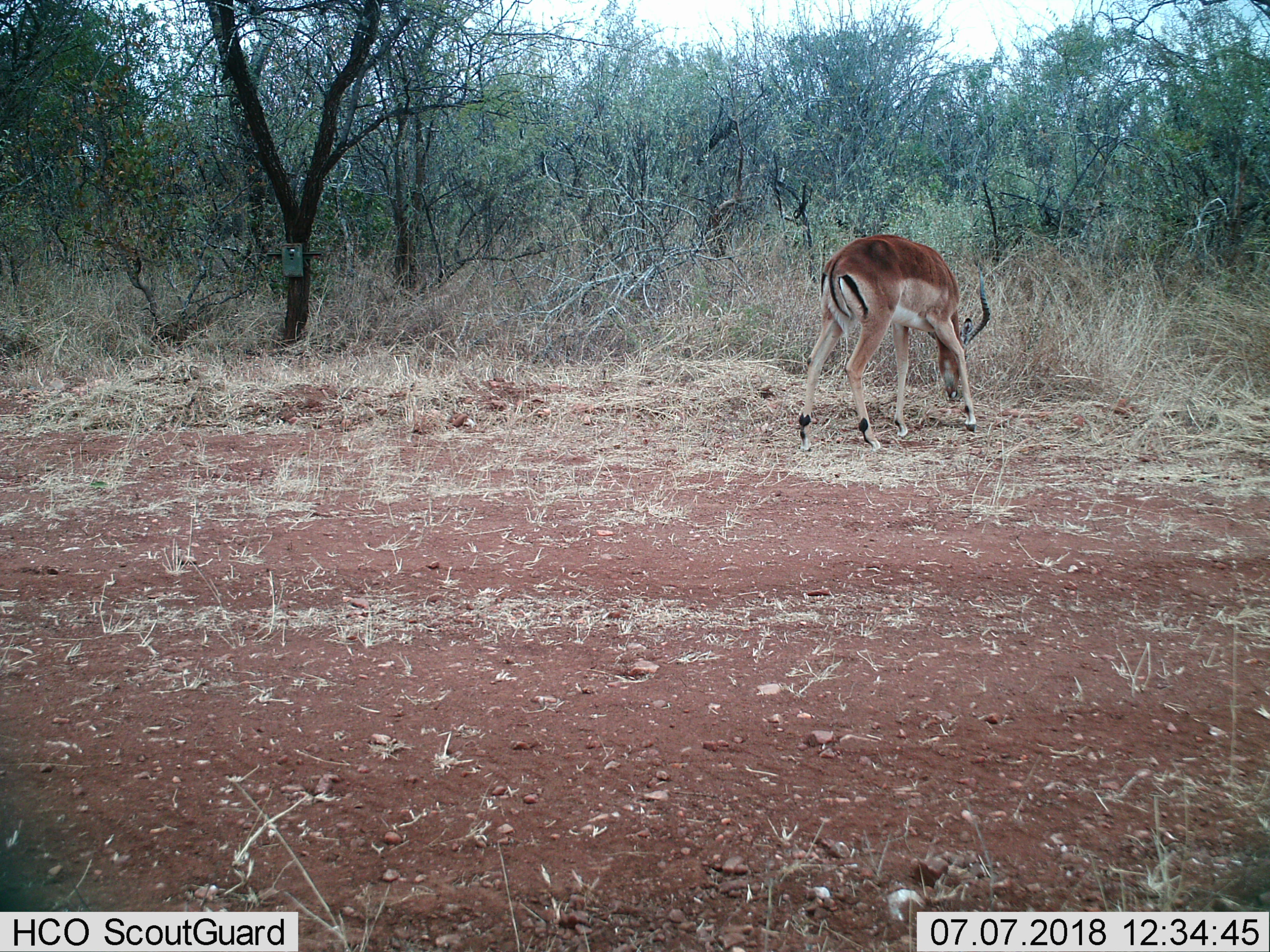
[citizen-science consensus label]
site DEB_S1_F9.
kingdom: Animalia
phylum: Chordata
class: Mammalia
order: Artiodactyla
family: Bovidae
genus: Aepyceros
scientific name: Aepyceros melampus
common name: impala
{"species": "impala (Aepyceros melampus)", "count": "1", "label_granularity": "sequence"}